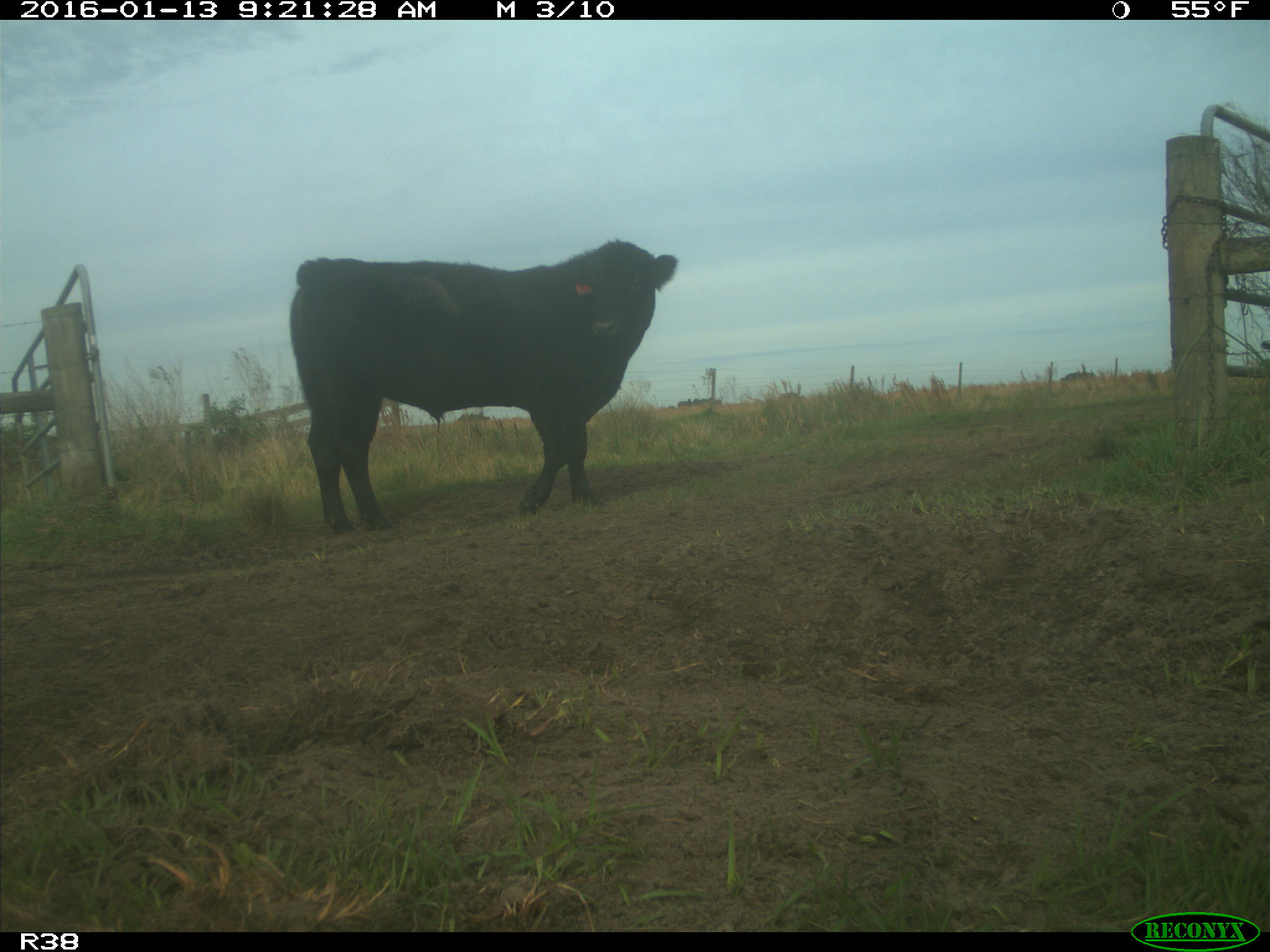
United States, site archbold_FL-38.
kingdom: Animalia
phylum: Chordata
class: Mammalia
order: Artiodactyla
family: Bovidae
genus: Bos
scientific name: Bos taurus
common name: domestic cow